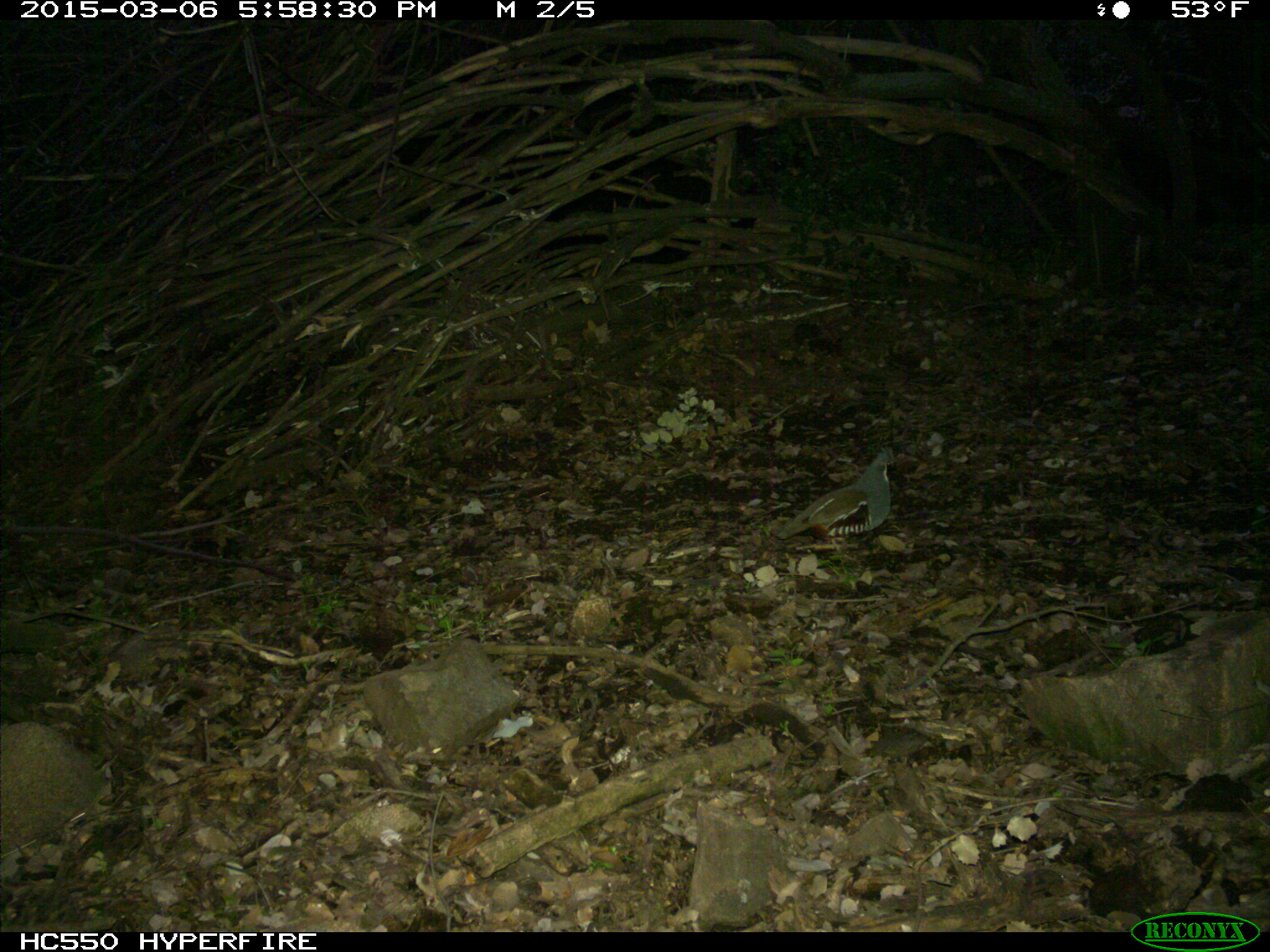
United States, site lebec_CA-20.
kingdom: Animalia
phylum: Chordata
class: Aves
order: Galliformes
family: Odontophoridae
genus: Callipepla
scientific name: Callipepla californica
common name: california quail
Callipepla californica (california quail).